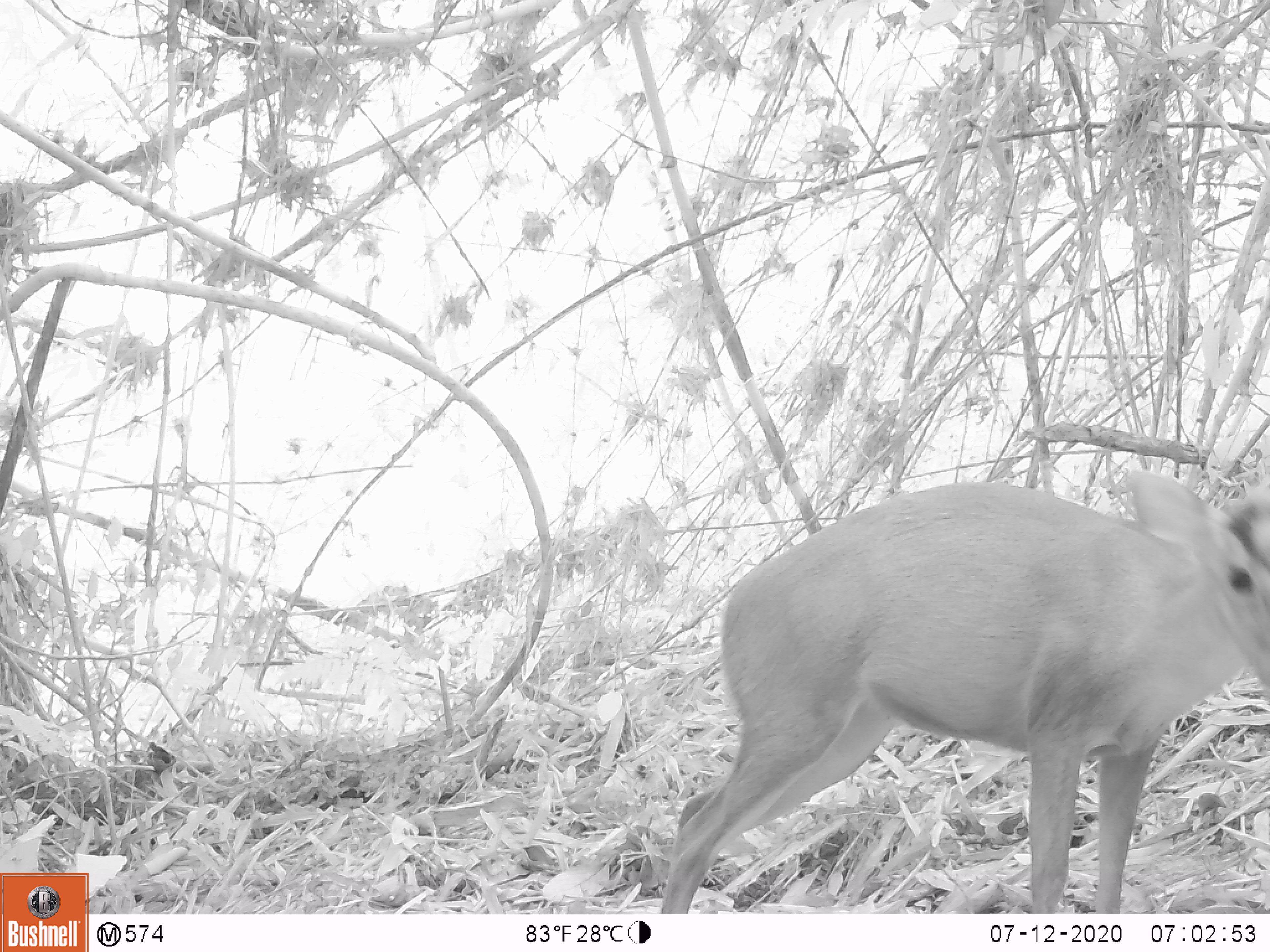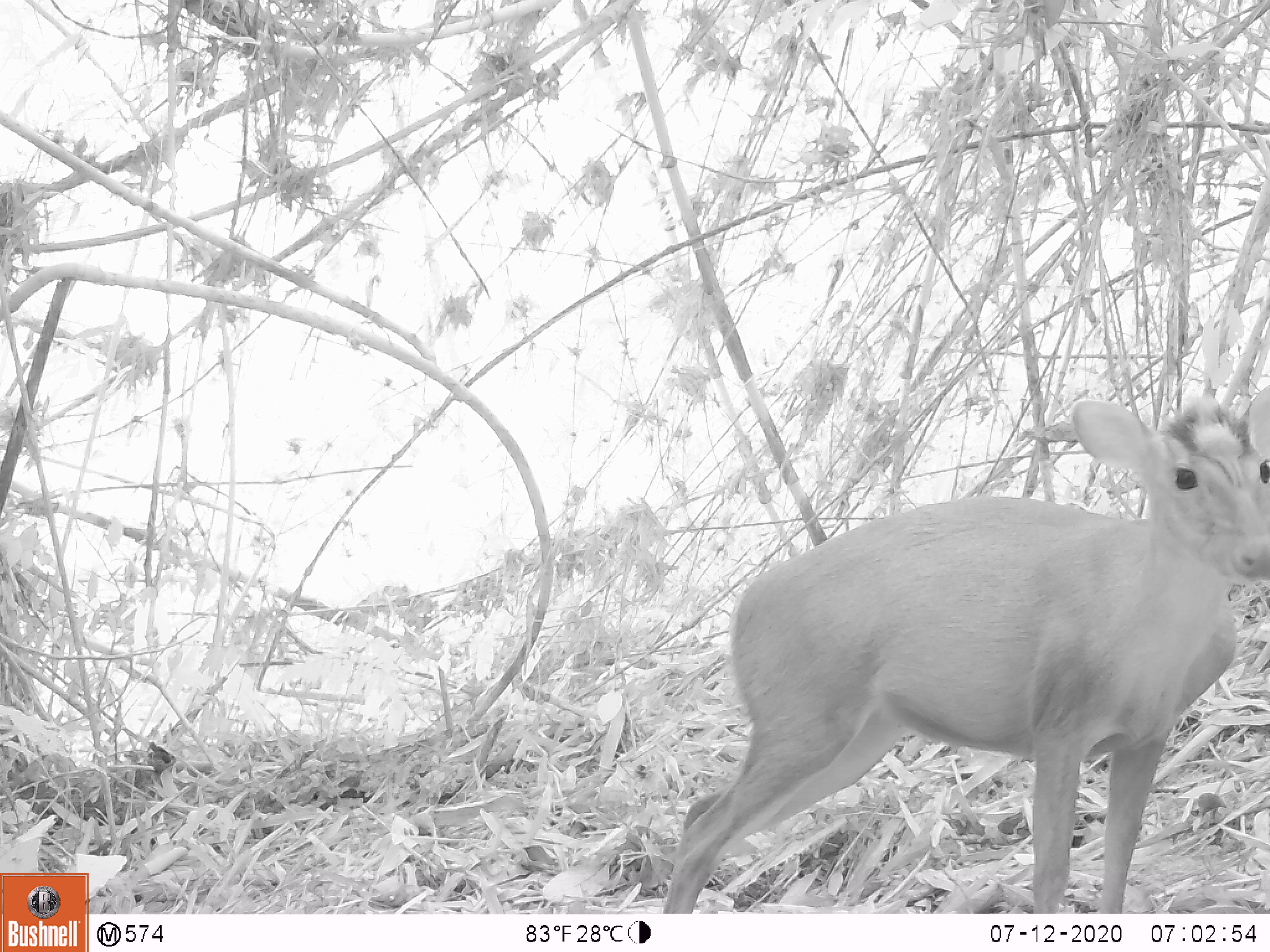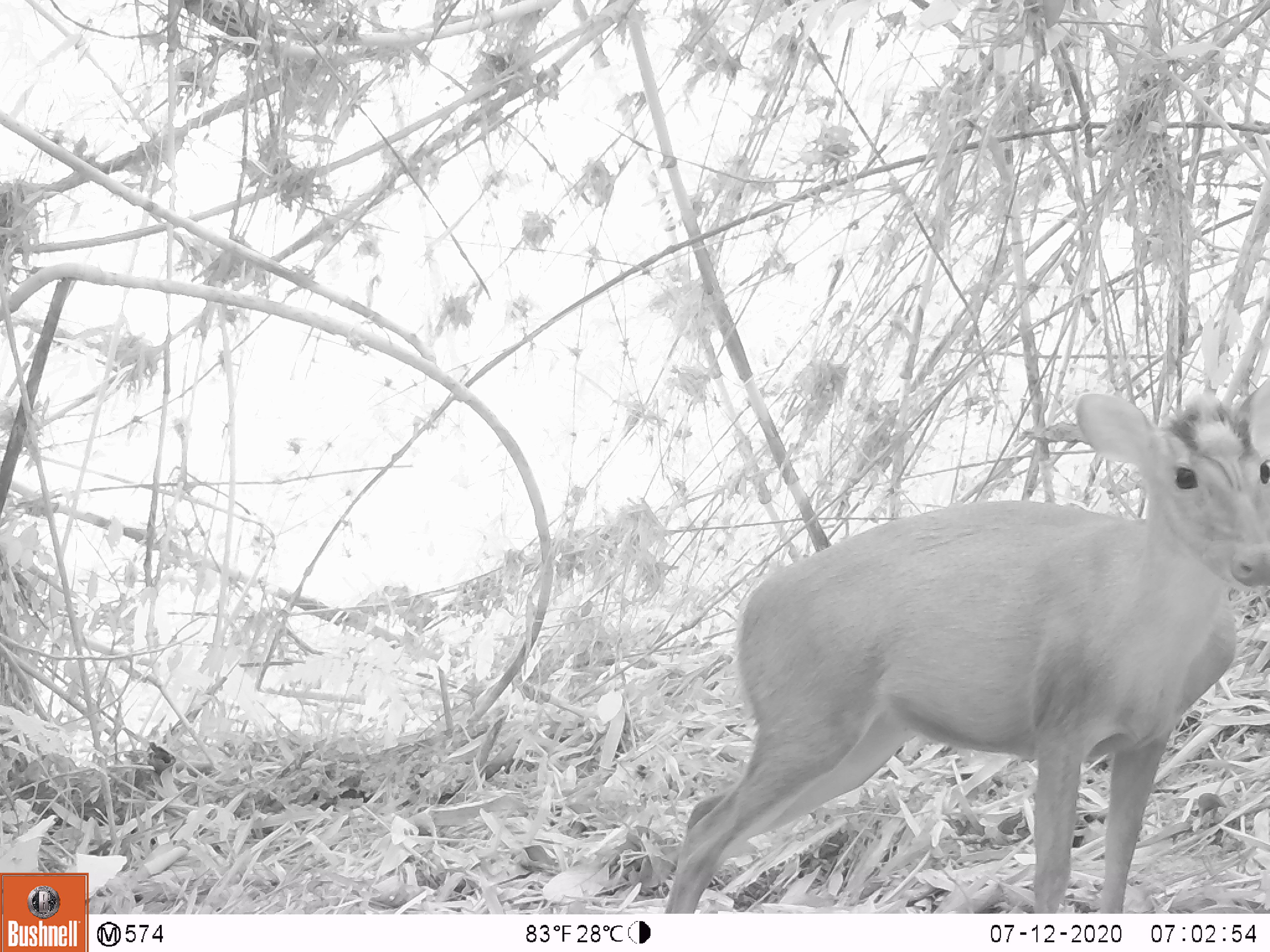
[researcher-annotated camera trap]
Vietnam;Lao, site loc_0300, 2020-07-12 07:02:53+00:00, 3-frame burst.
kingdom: Animalia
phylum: Chordata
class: Mammalia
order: Artiodactyla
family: Cervidae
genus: Muntiacus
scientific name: Muntiacus rooseveltorum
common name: roosevelt's muntjac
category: roosevelts muntjac group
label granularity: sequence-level